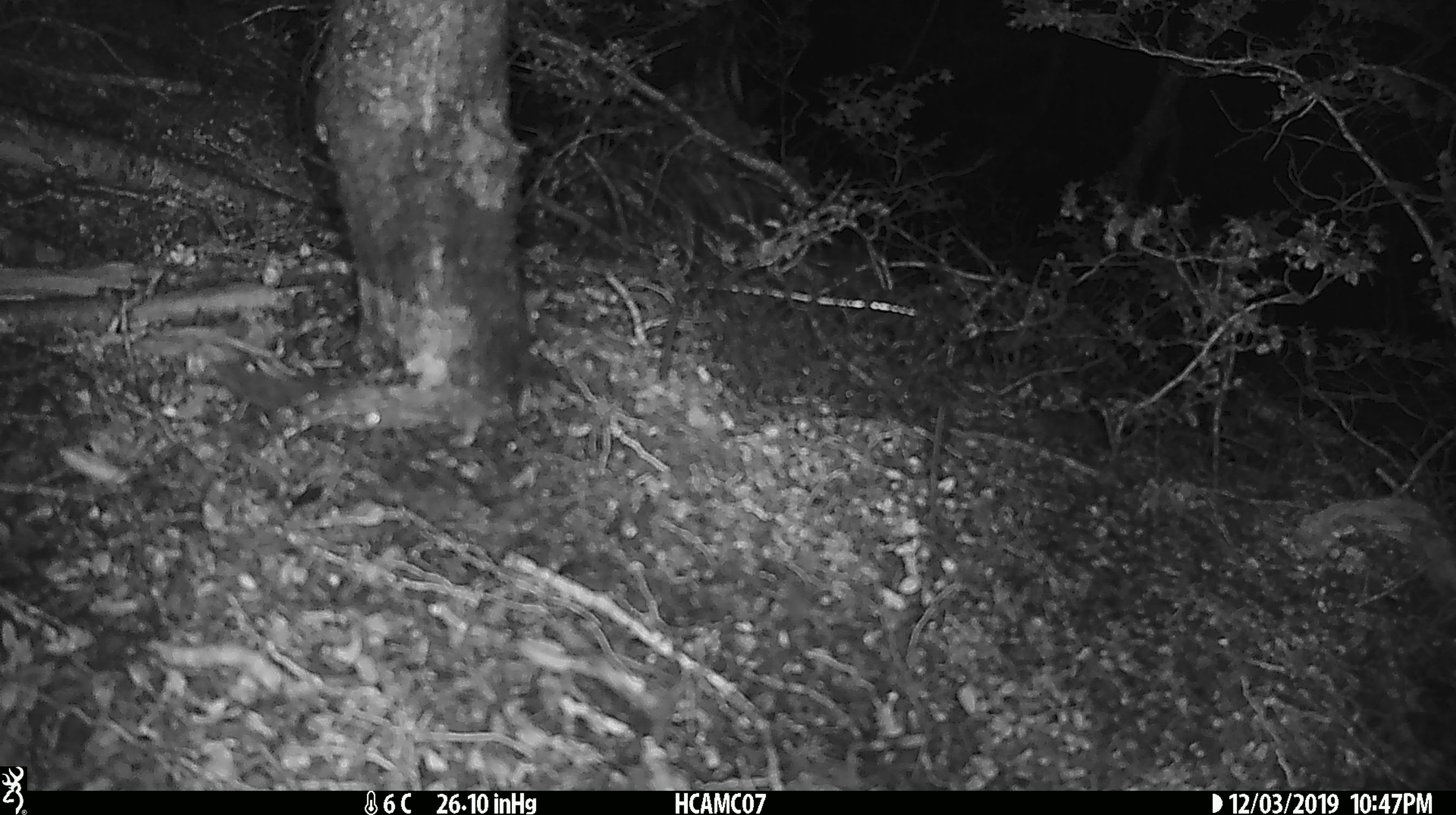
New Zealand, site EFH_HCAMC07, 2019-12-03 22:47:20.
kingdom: Animalia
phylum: Chordata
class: Mammalia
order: Rodentia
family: Muridae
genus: Mus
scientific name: Mus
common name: mouse